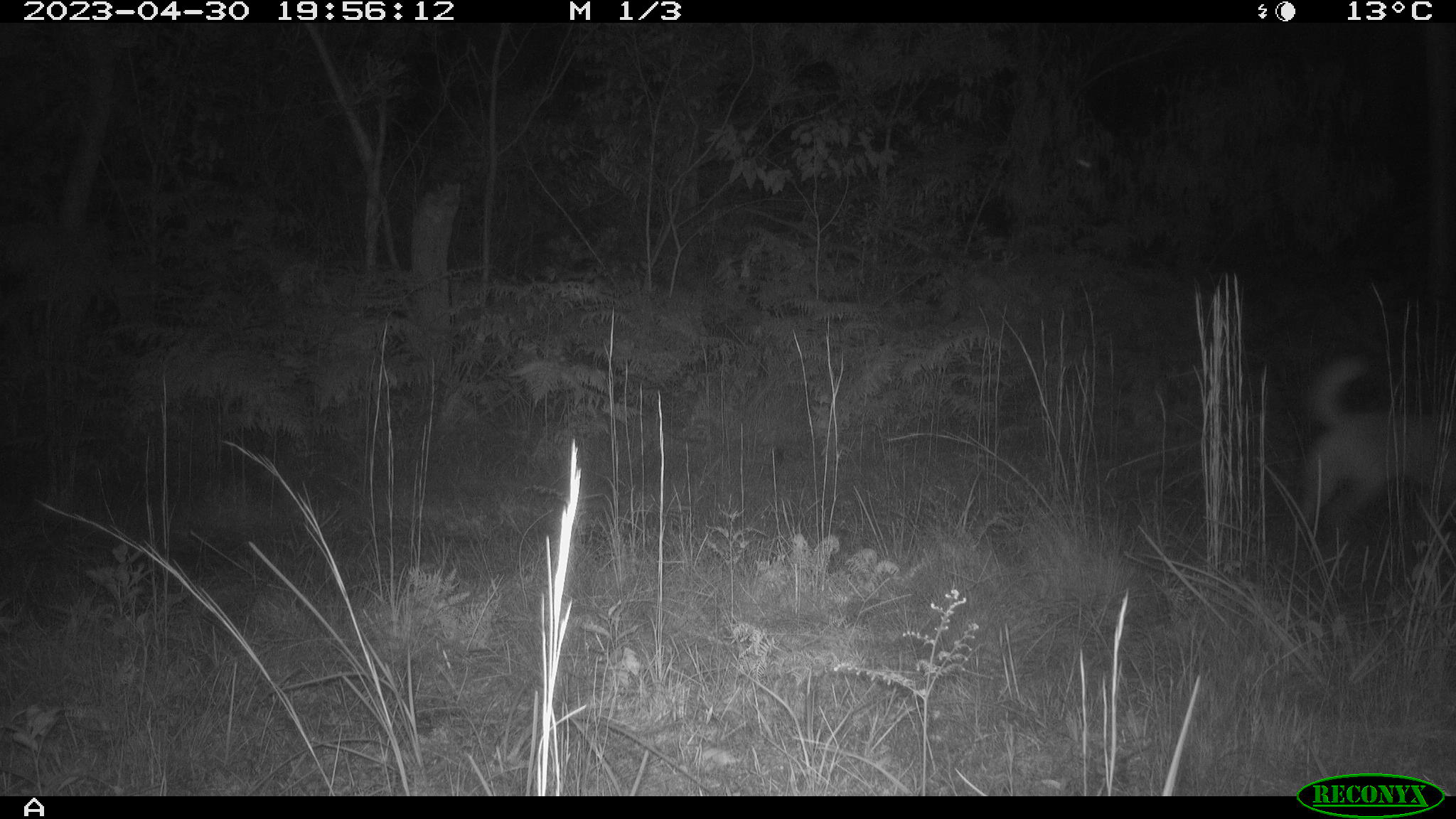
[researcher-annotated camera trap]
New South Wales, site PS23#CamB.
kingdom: Animalia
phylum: Chordata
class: Mammalia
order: Carnivora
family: Canidae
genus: Canis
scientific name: Canis familiaris dingo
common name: dingo